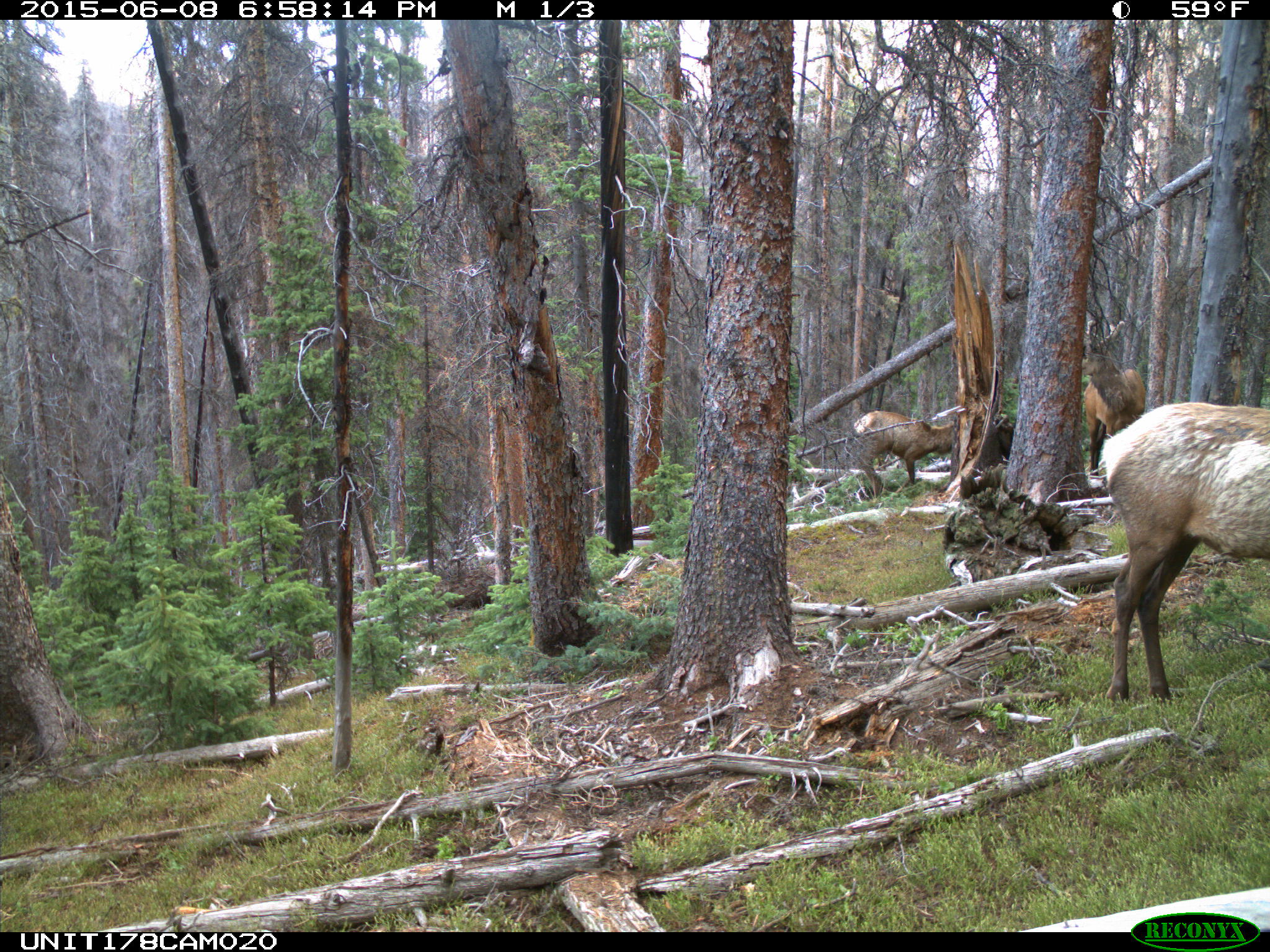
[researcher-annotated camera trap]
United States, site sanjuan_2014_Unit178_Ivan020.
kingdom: Animalia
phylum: Chordata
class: Mammalia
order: Artiodactyla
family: Cervidae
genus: Cervus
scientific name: Cervus elaphus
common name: red deer